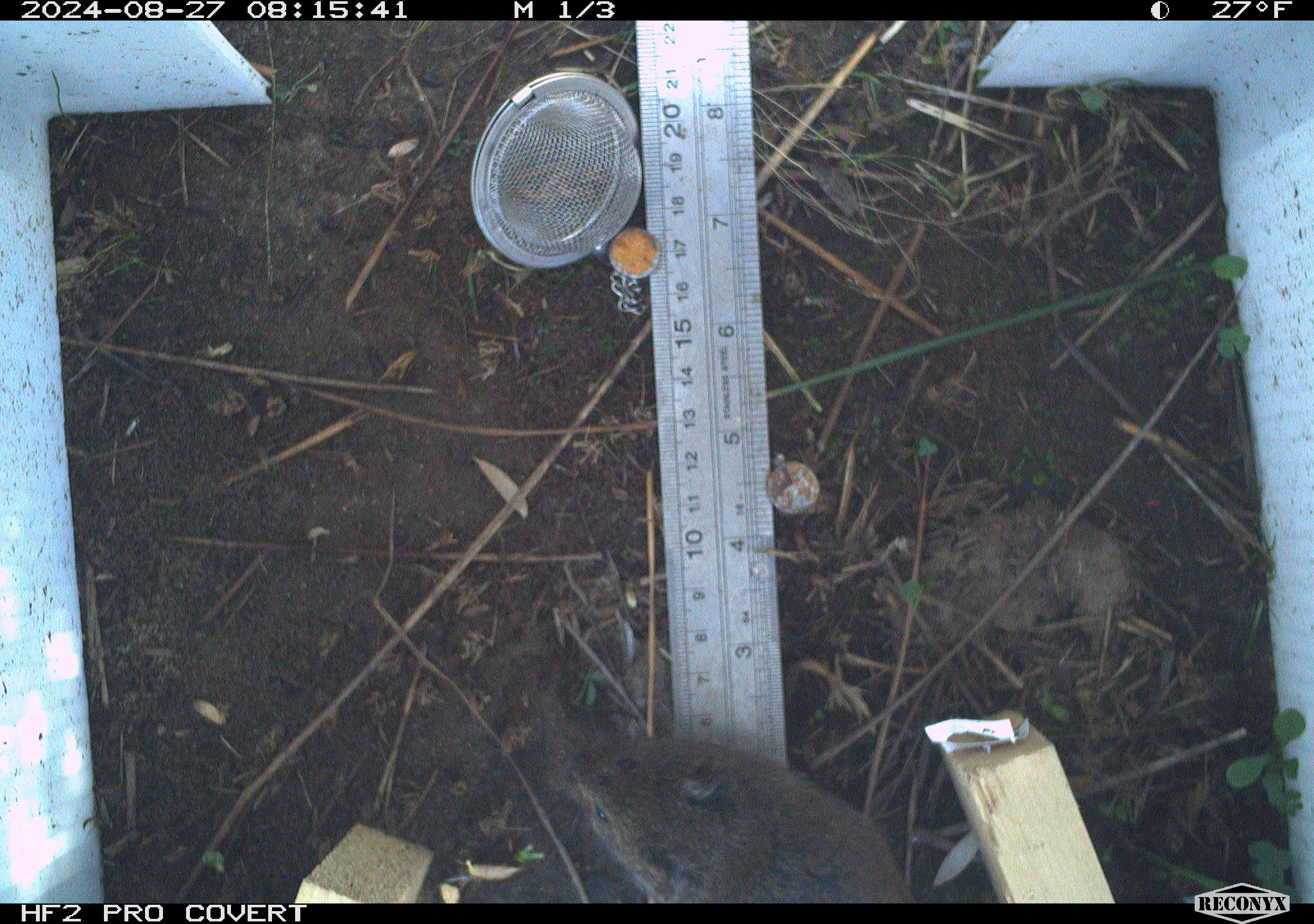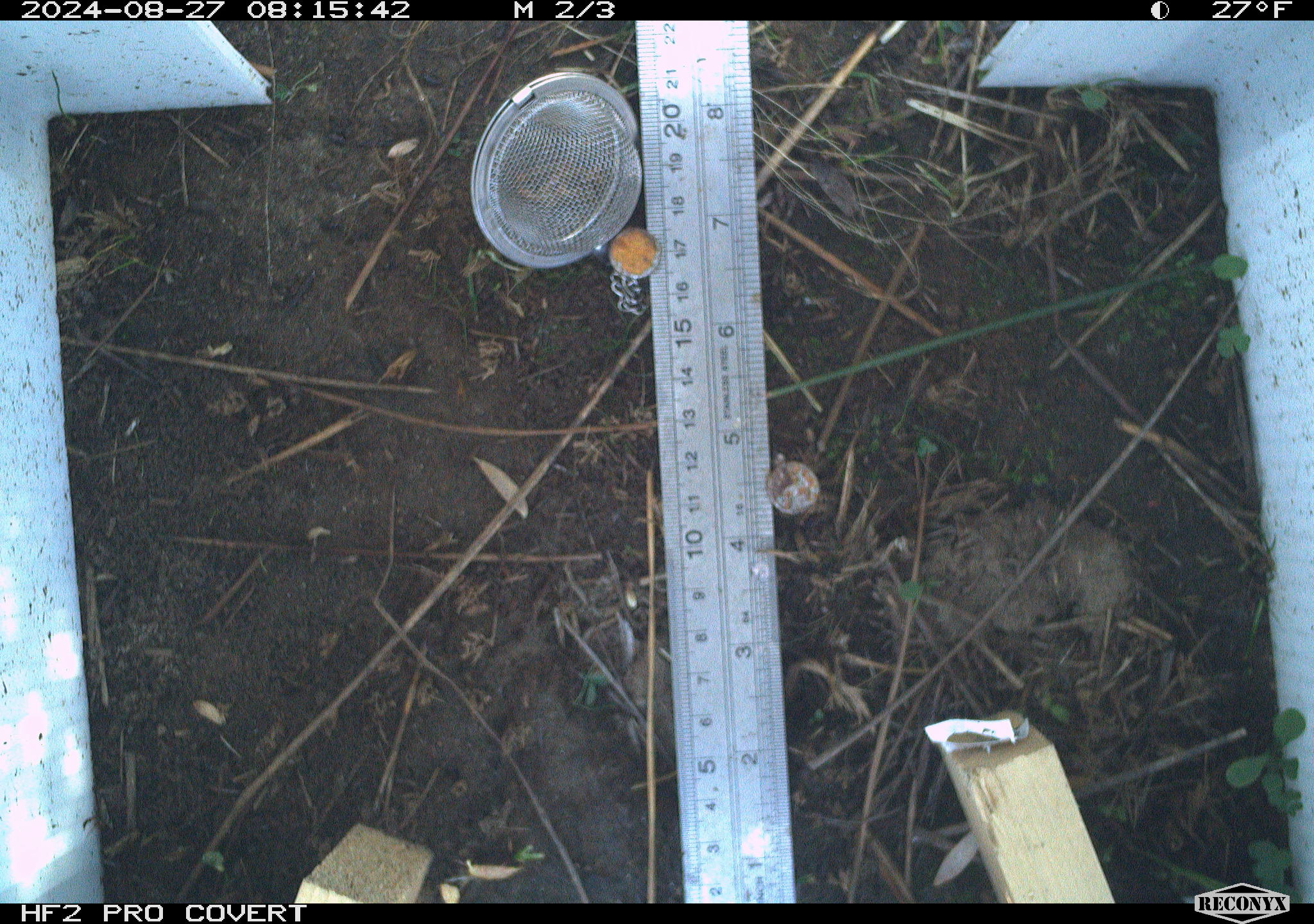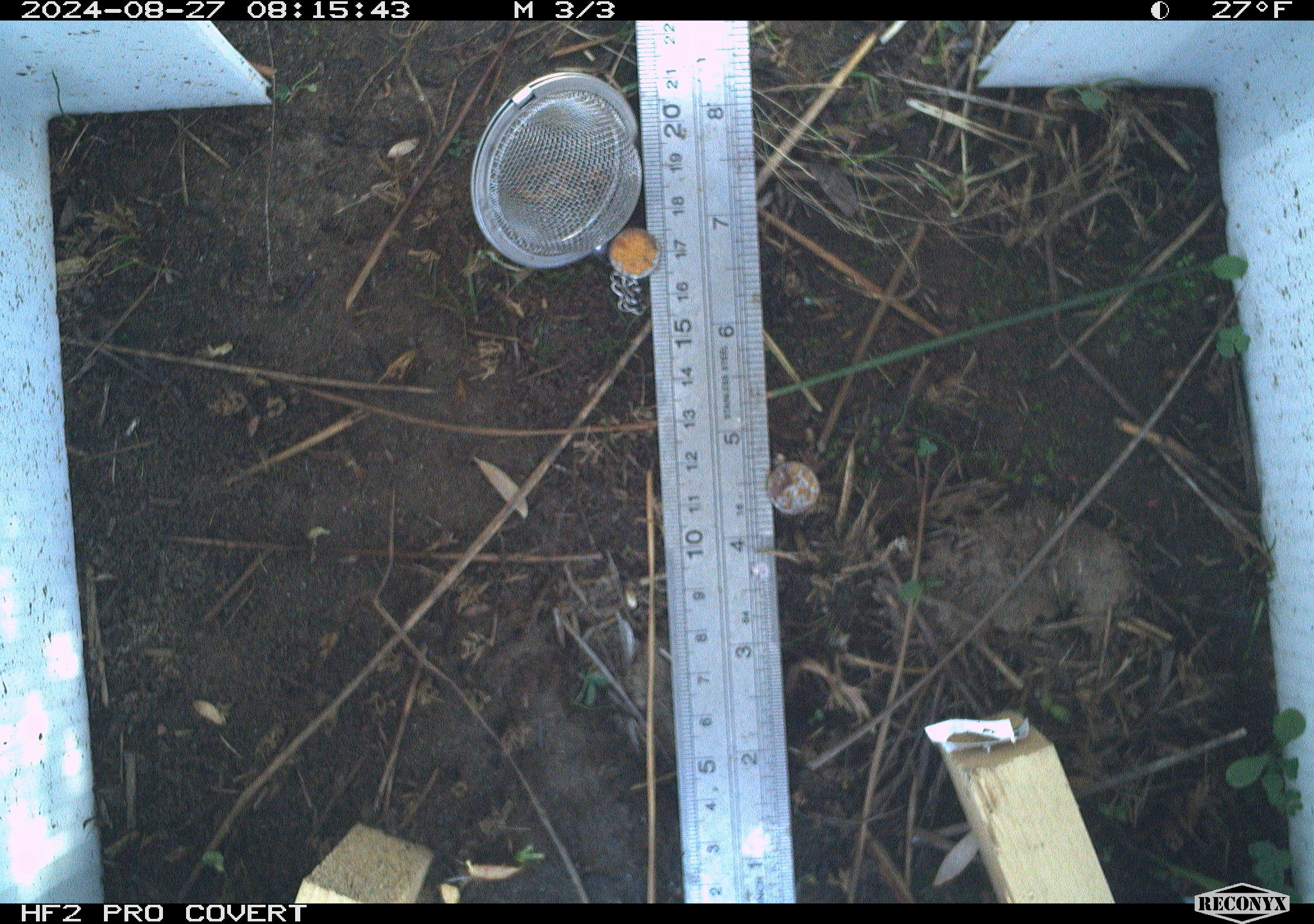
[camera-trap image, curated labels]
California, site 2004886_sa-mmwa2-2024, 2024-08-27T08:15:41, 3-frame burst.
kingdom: Animalia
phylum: Chordata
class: Mammalia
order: Rodentia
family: Cricetidae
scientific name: Arvicolinae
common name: voles, lemmings, and muskrats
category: arvicolinae subfamily